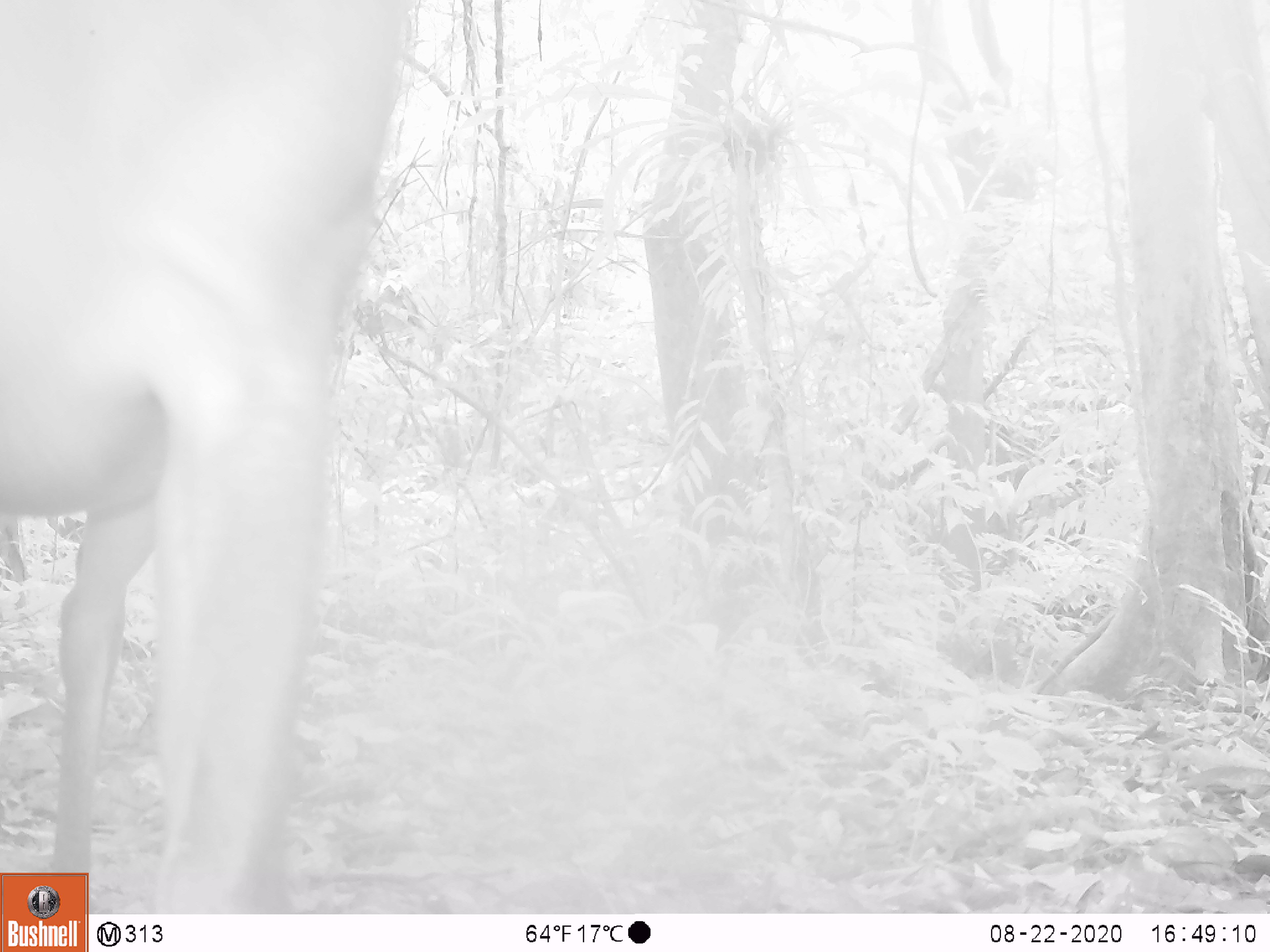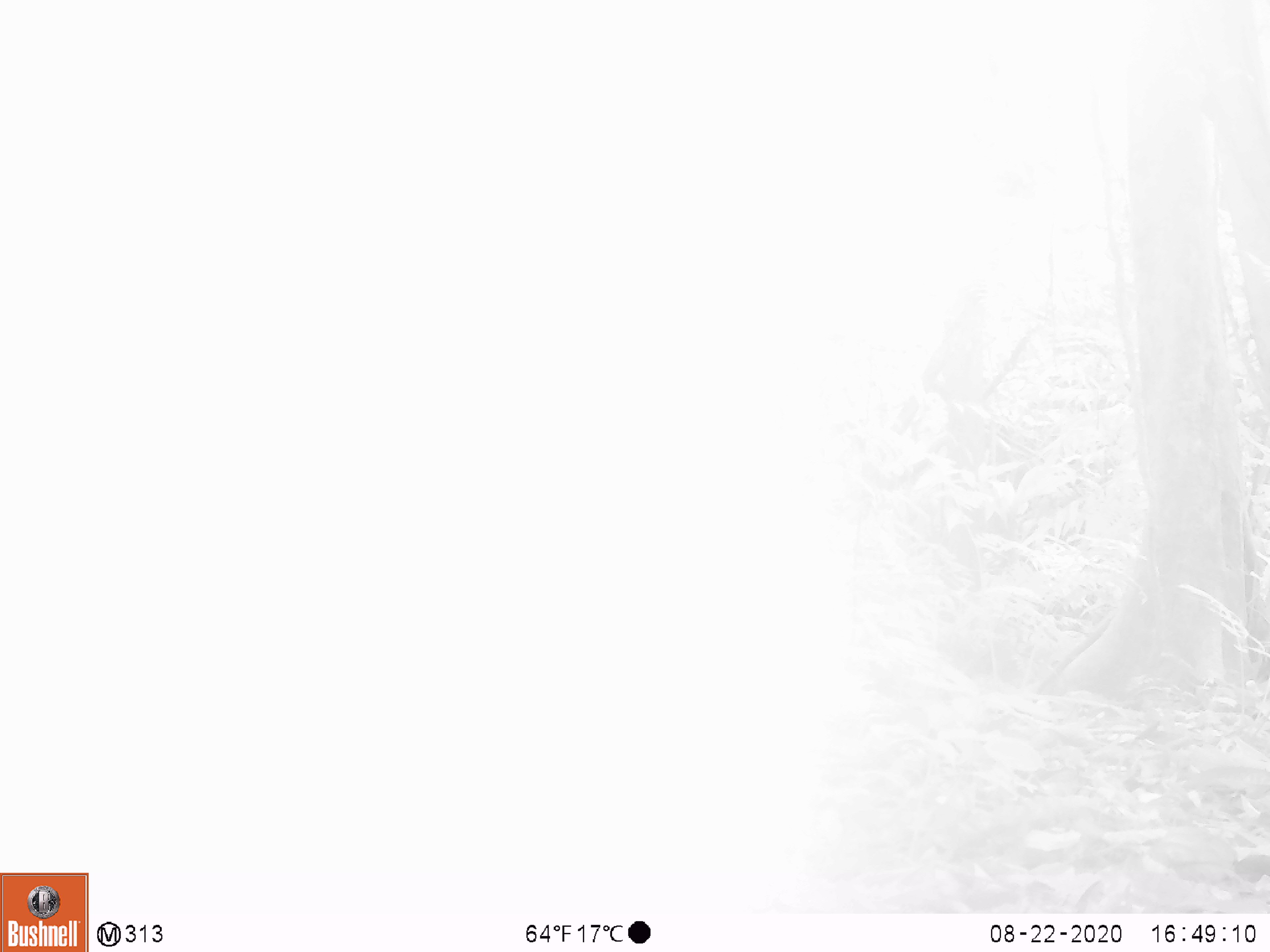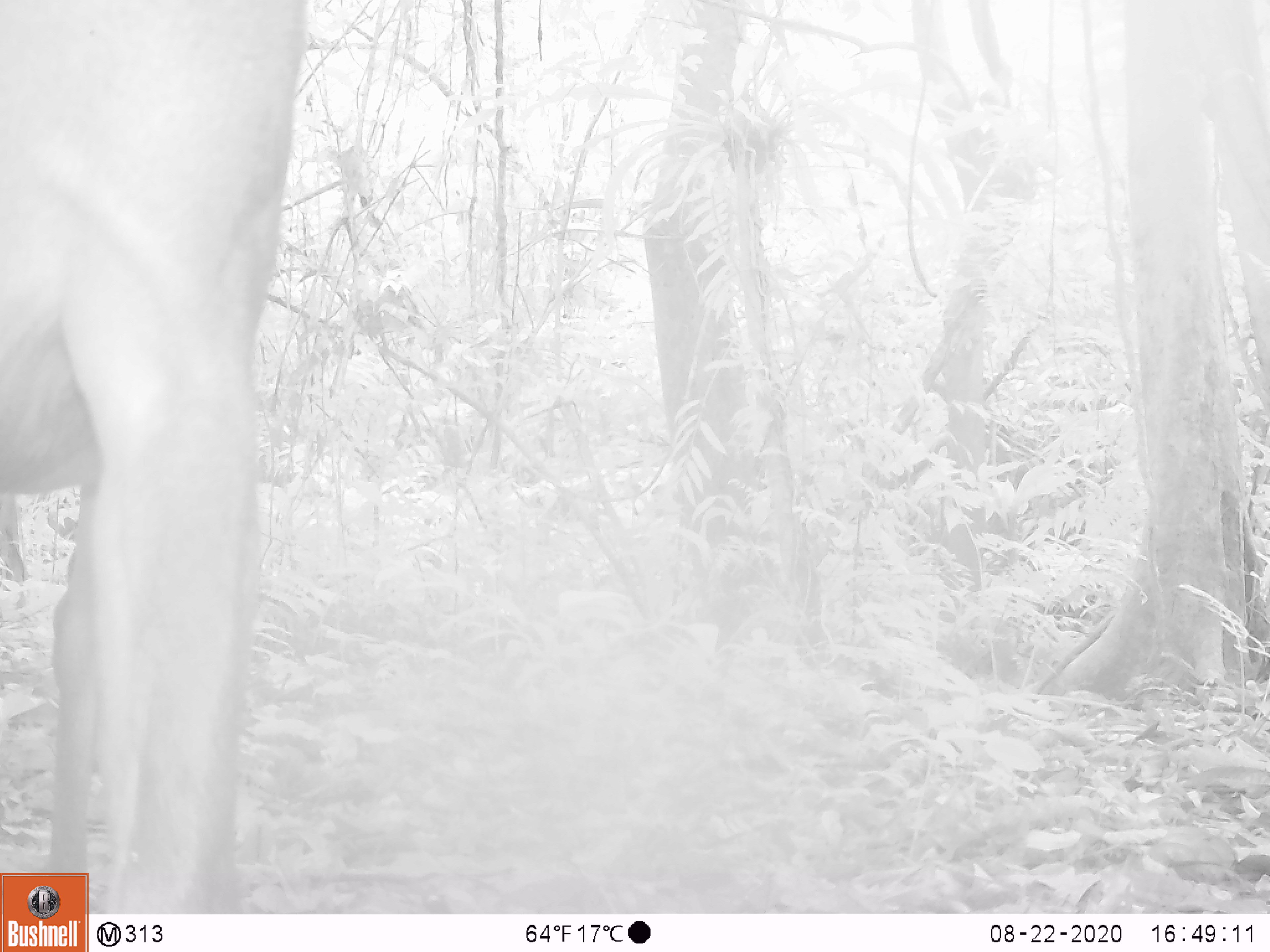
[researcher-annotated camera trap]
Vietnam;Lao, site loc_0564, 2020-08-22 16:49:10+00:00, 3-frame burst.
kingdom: Animalia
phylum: Chordata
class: Mammalia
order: Artiodactyla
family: Cervidae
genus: Muntiacus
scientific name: Muntiacus vuquangensis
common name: large-antlered muntjac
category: large antlered muntjac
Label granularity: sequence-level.